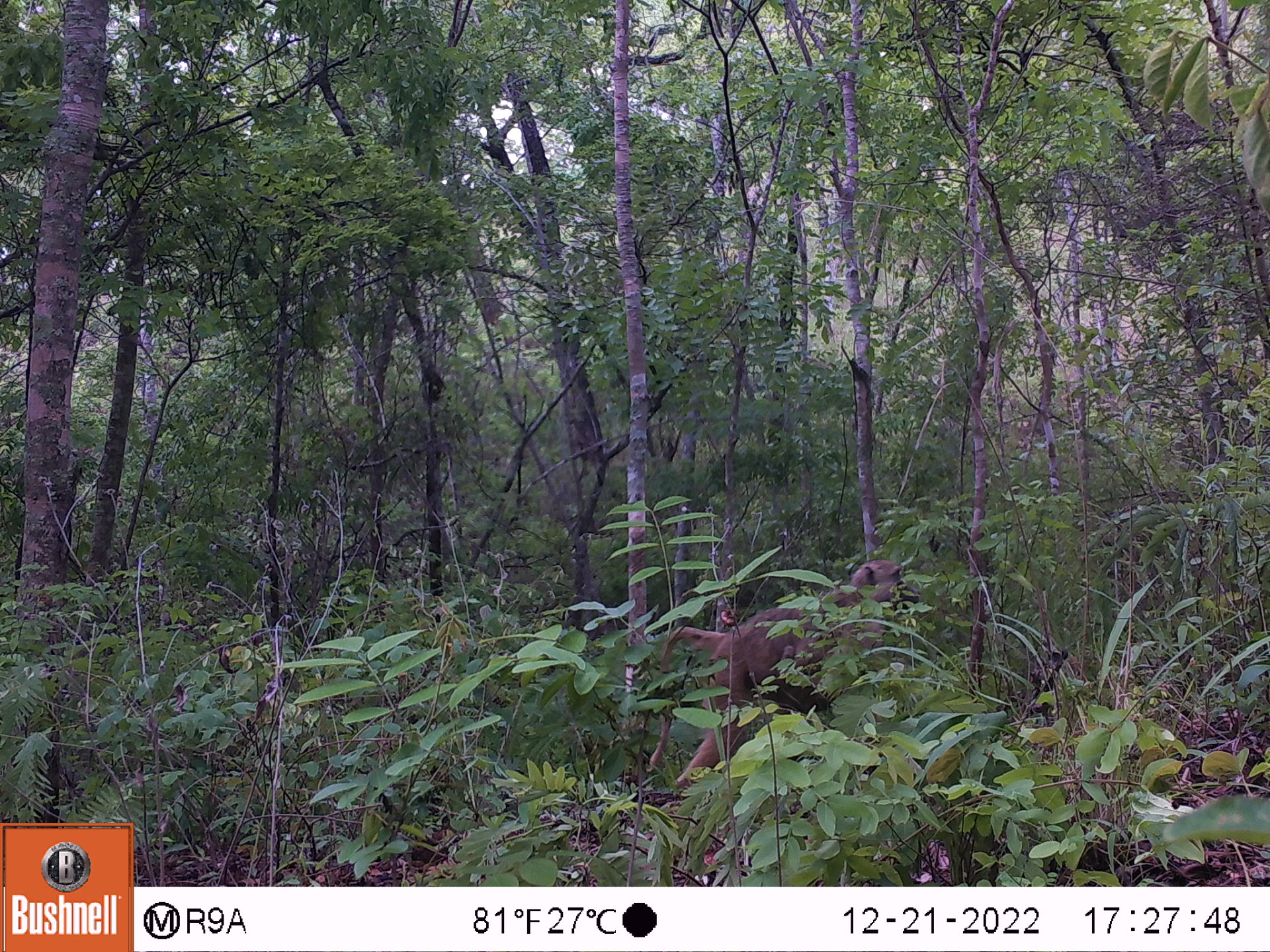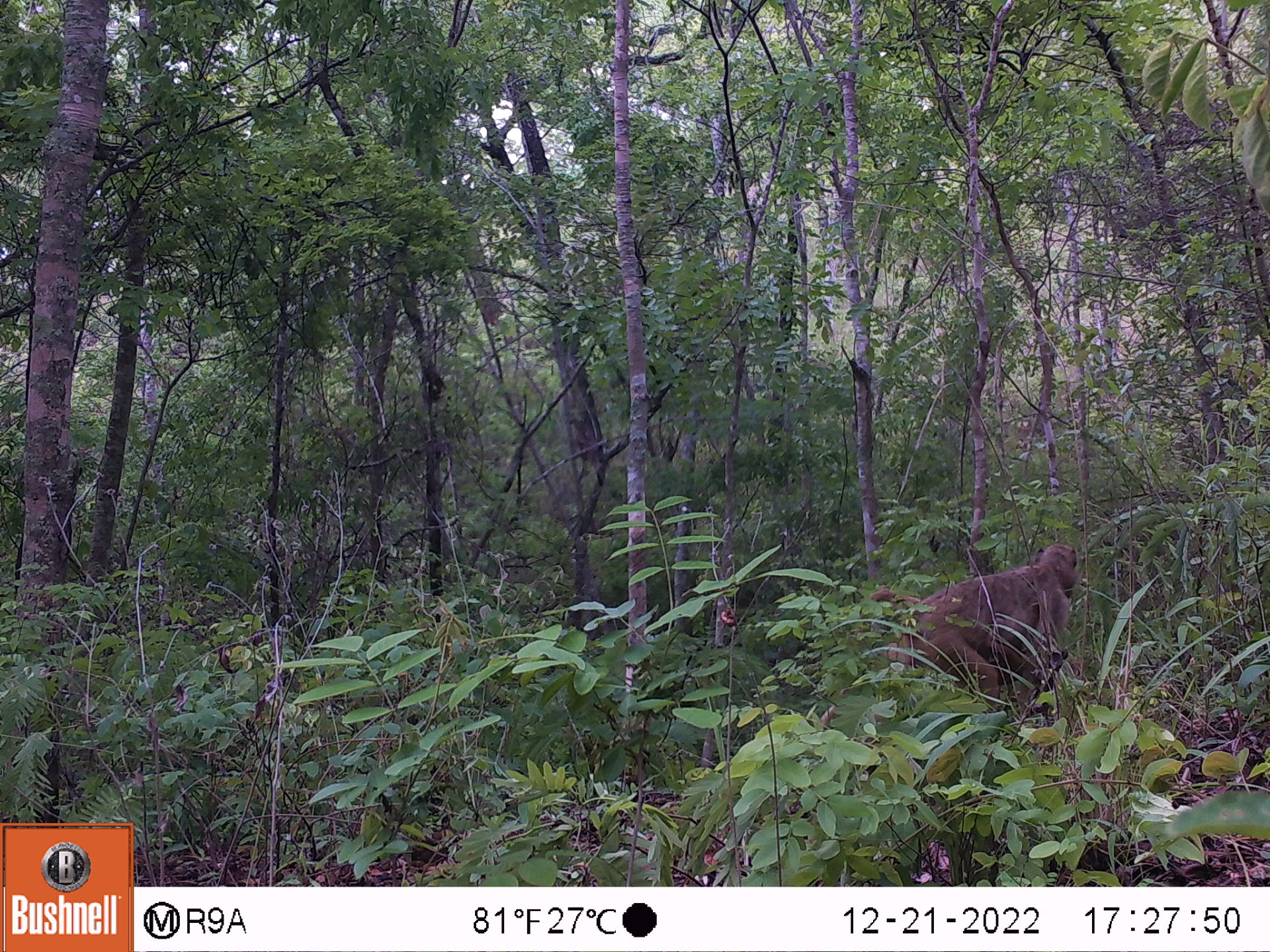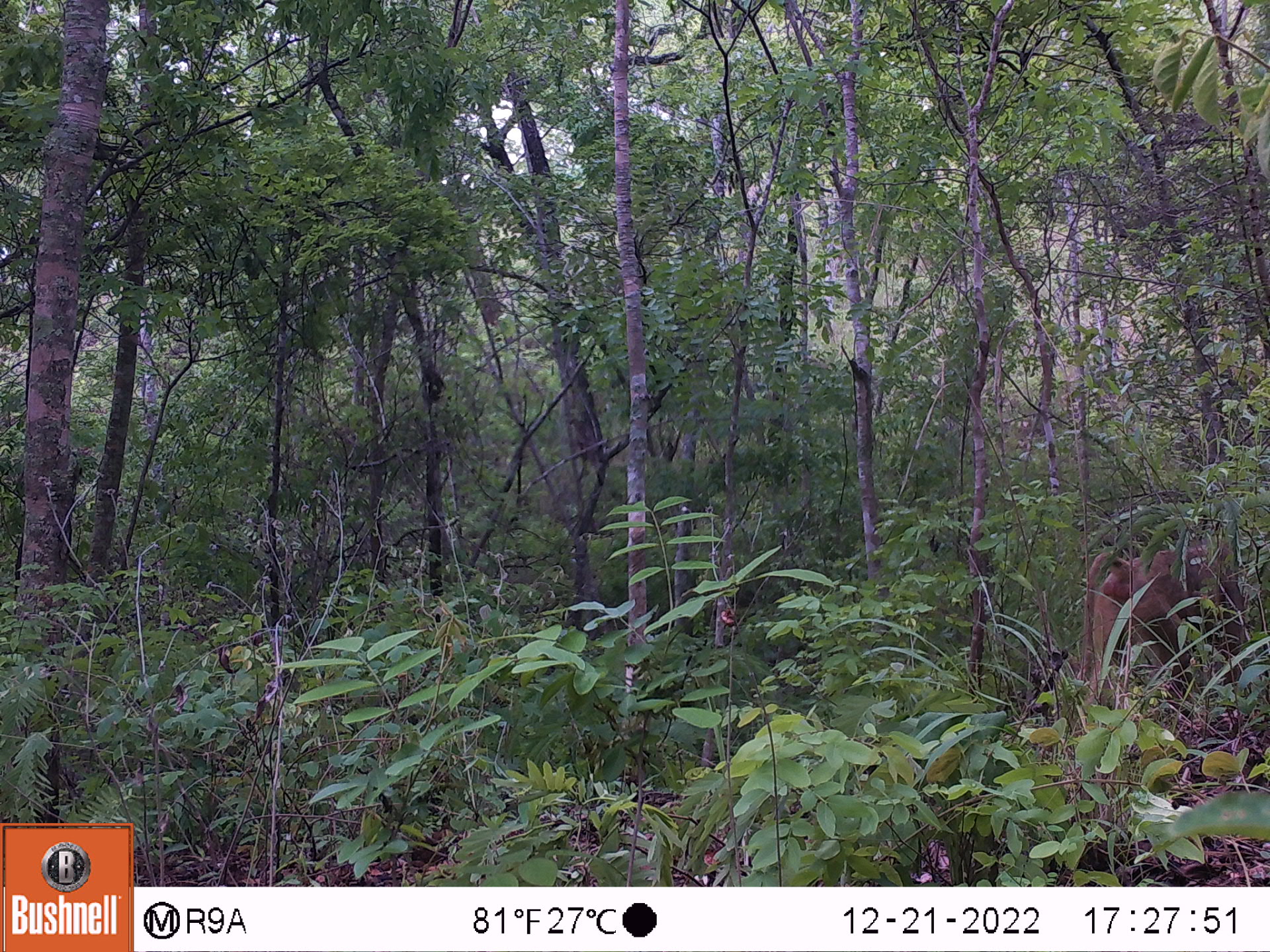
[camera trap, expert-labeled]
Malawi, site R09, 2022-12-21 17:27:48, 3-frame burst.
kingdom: Animalia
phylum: Chordata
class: Mammalia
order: Primates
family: Cercopithecidae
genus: Papio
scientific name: Papio cynocephalus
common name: yellow baboon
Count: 1.